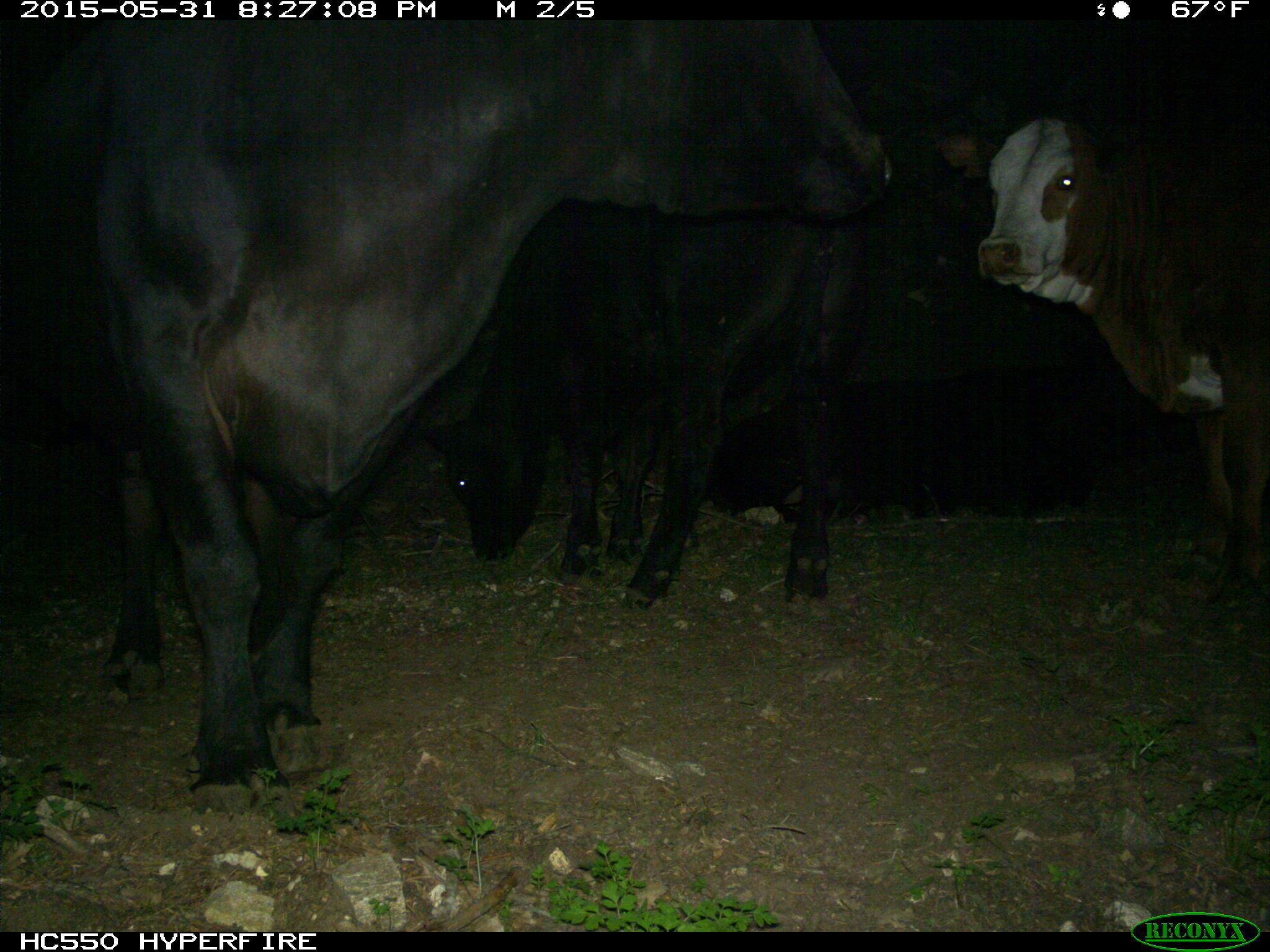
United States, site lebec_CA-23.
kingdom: Animalia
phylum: Chordata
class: Mammalia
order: Artiodactyla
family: Bovidae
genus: Bos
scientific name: Bos taurus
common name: domestic cow